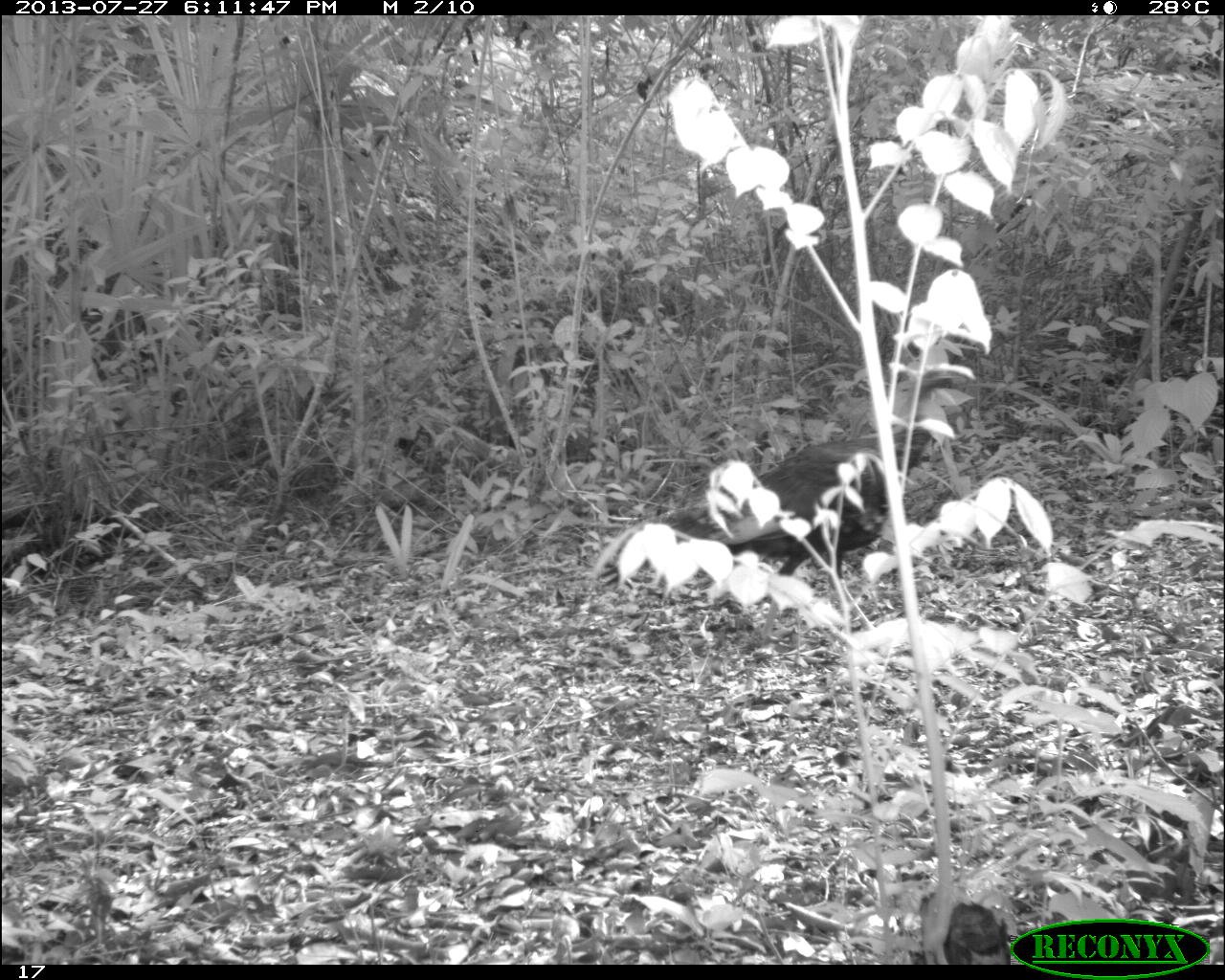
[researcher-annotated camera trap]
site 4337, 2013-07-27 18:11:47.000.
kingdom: Animalia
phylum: Chordata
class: Aves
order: Galliformes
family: Phasianidae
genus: Meleagris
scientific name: Meleagris ocellata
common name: ocellated turkey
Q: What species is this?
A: Meleagris ocellata (ocellated turkey).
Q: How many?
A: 1.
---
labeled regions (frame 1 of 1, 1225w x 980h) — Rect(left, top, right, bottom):
meleagris ocellata: Rect(592, 373, 966, 642)